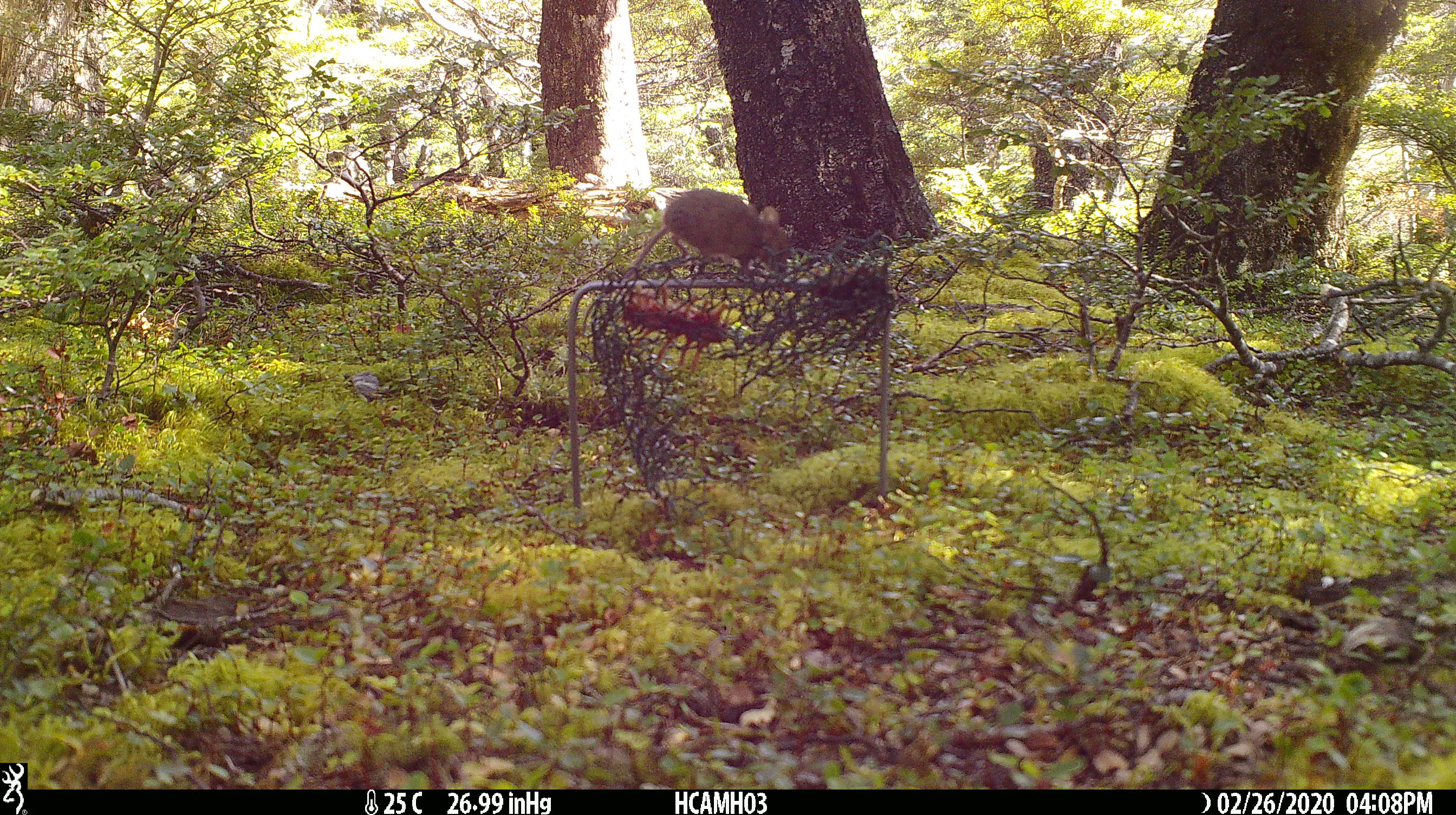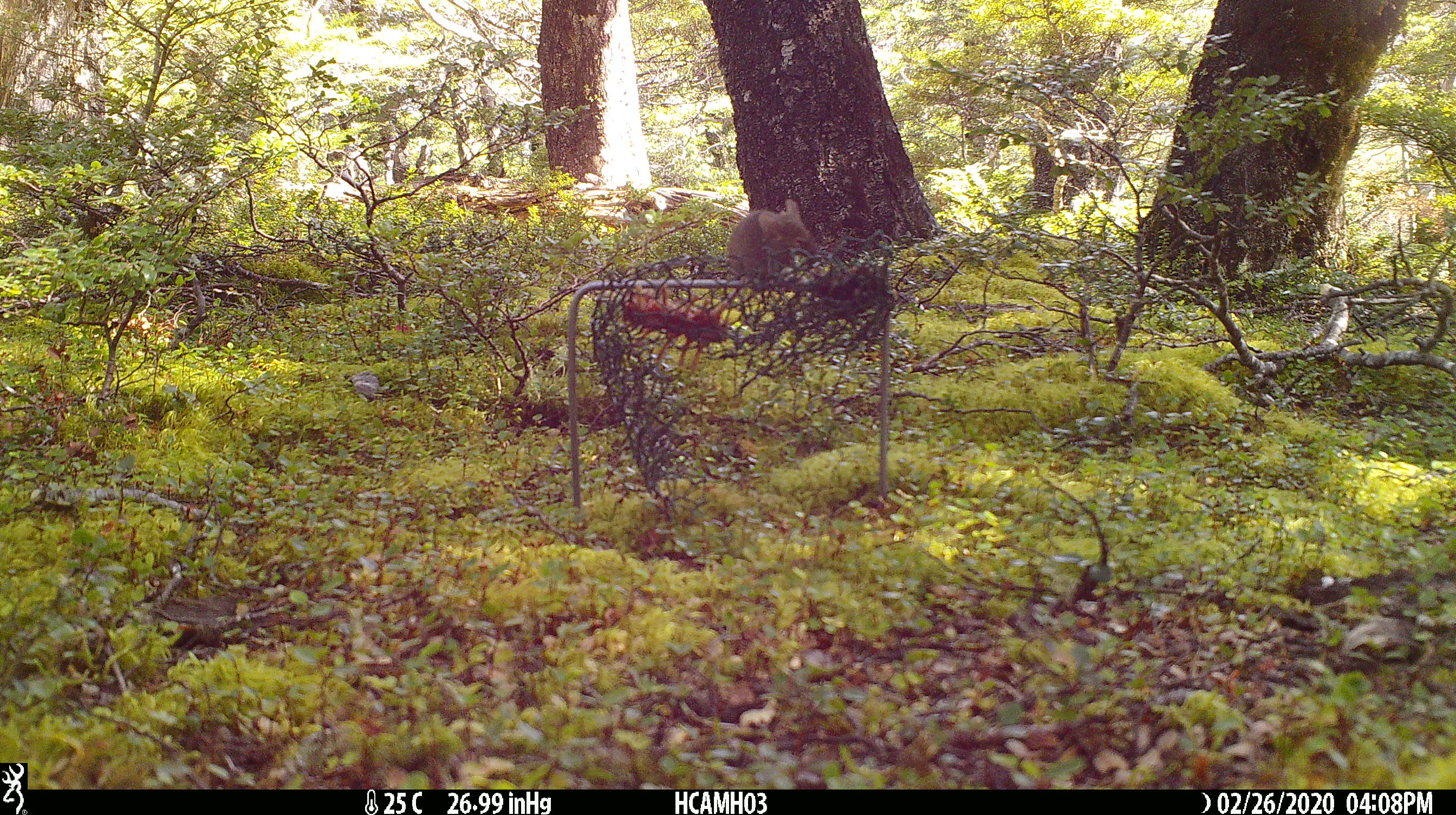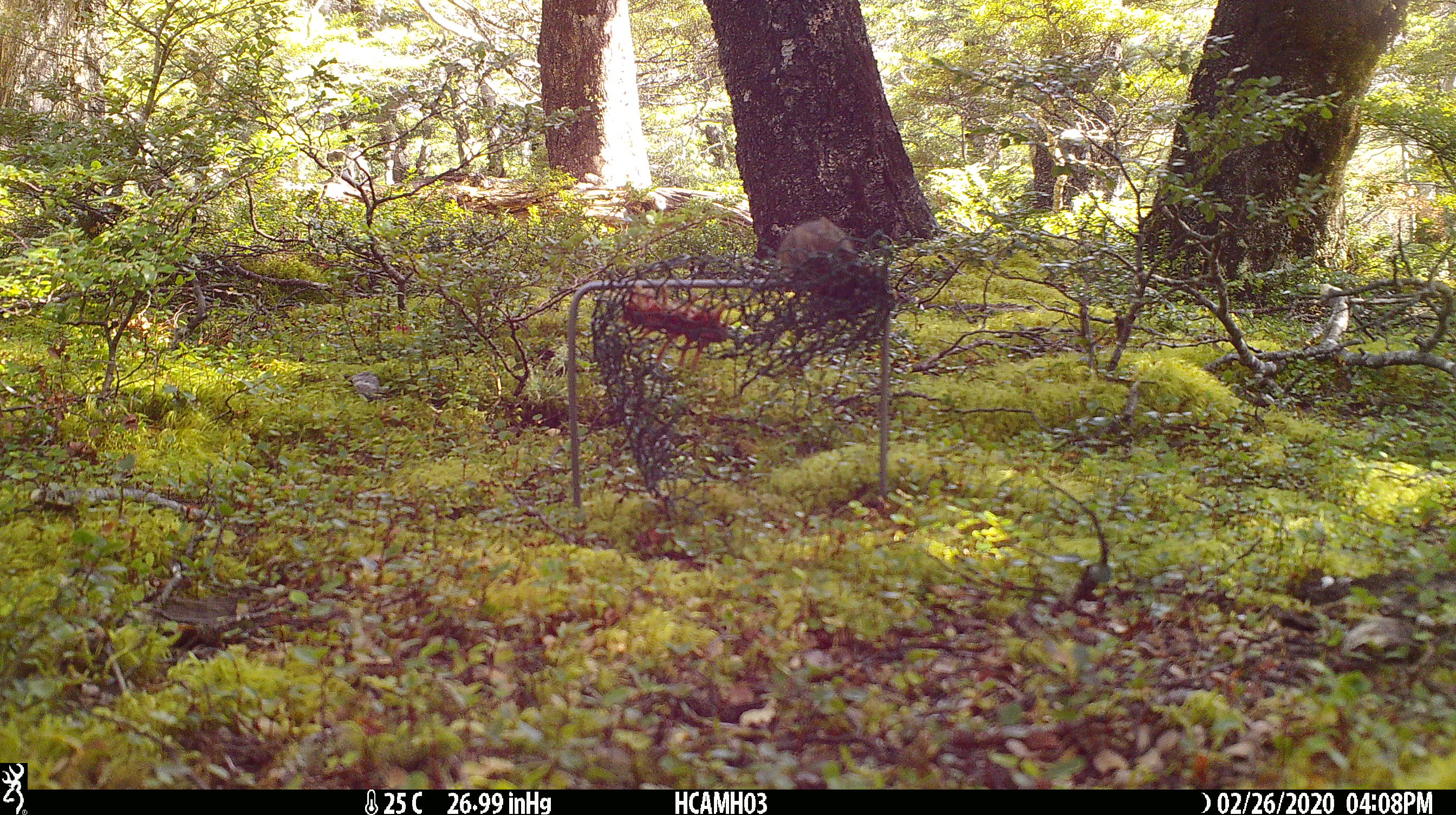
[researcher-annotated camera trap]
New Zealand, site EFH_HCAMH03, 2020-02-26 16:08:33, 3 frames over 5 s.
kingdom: Animalia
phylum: Chordata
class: Mammalia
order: Rodentia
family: Muridae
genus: Mus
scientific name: Mus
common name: mouse